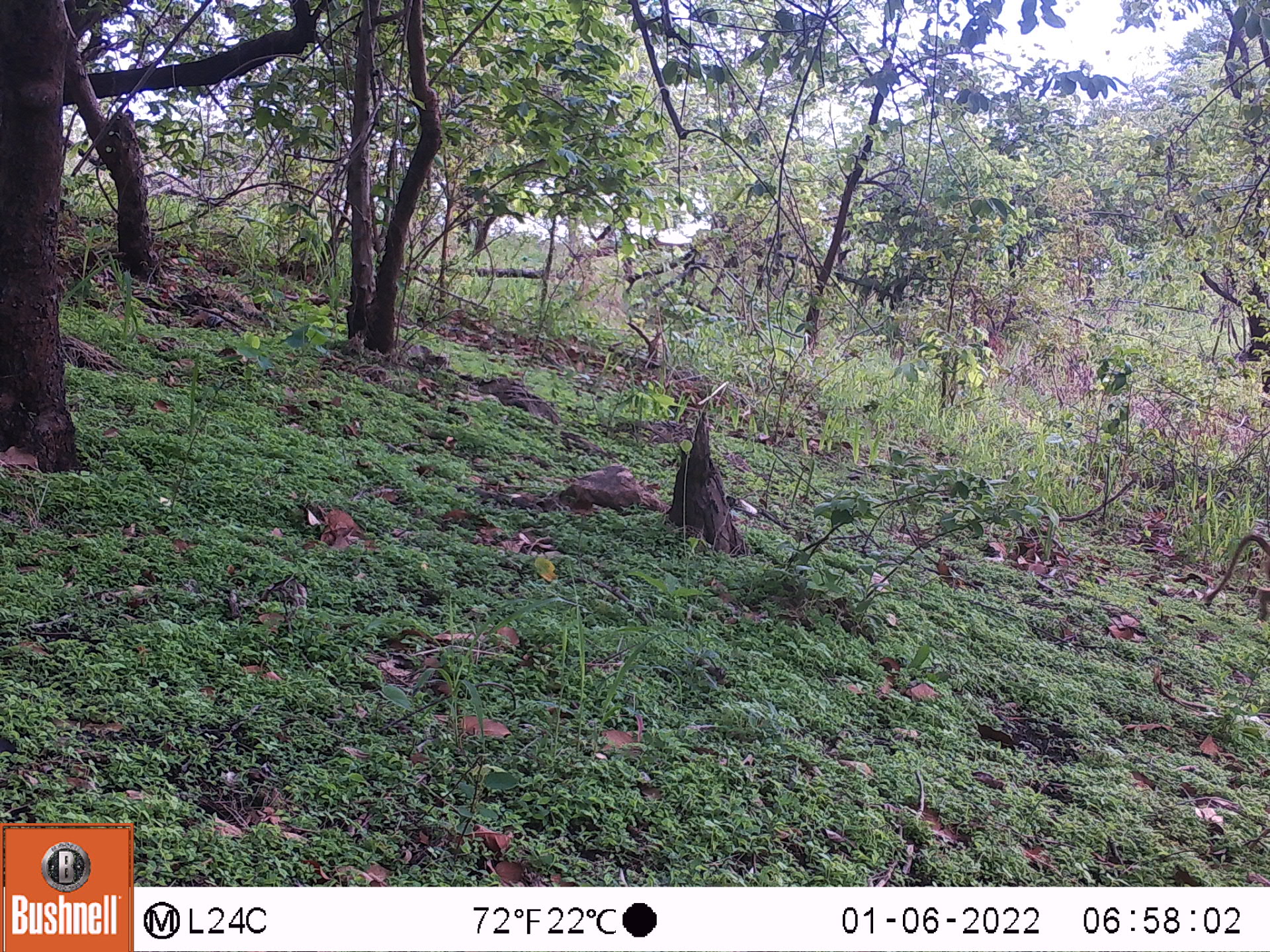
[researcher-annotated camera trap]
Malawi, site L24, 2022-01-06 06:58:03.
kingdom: Animalia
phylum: Chordata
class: Mammalia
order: Primates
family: Cercopithecidae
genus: Papio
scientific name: Papio cynocephalus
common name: yellow baboon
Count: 1.